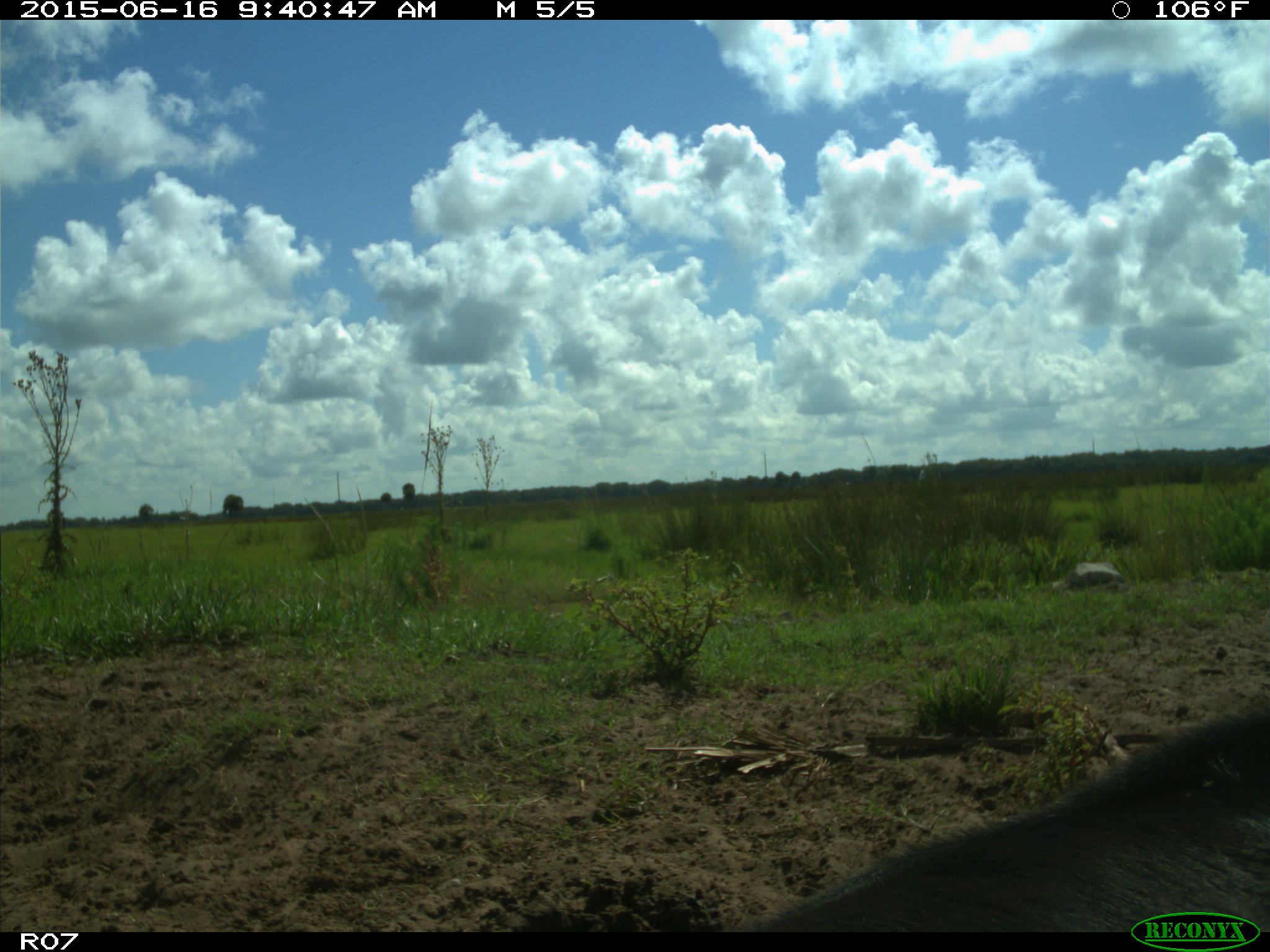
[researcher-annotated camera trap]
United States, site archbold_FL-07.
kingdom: Animalia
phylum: Chordata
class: Mammalia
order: Artiodactyla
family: Bovidae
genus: Bos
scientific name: Bos taurus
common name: domestic cow